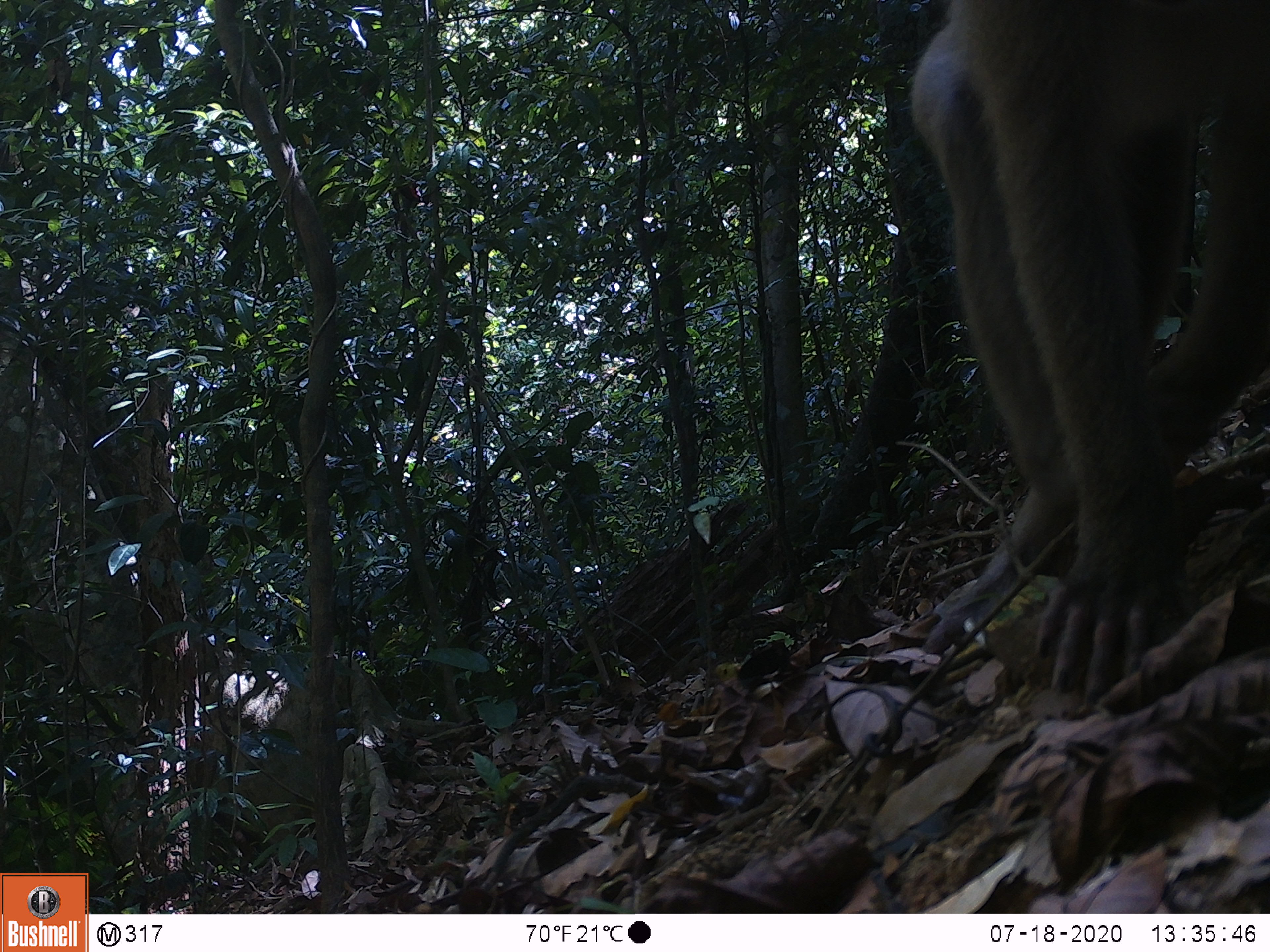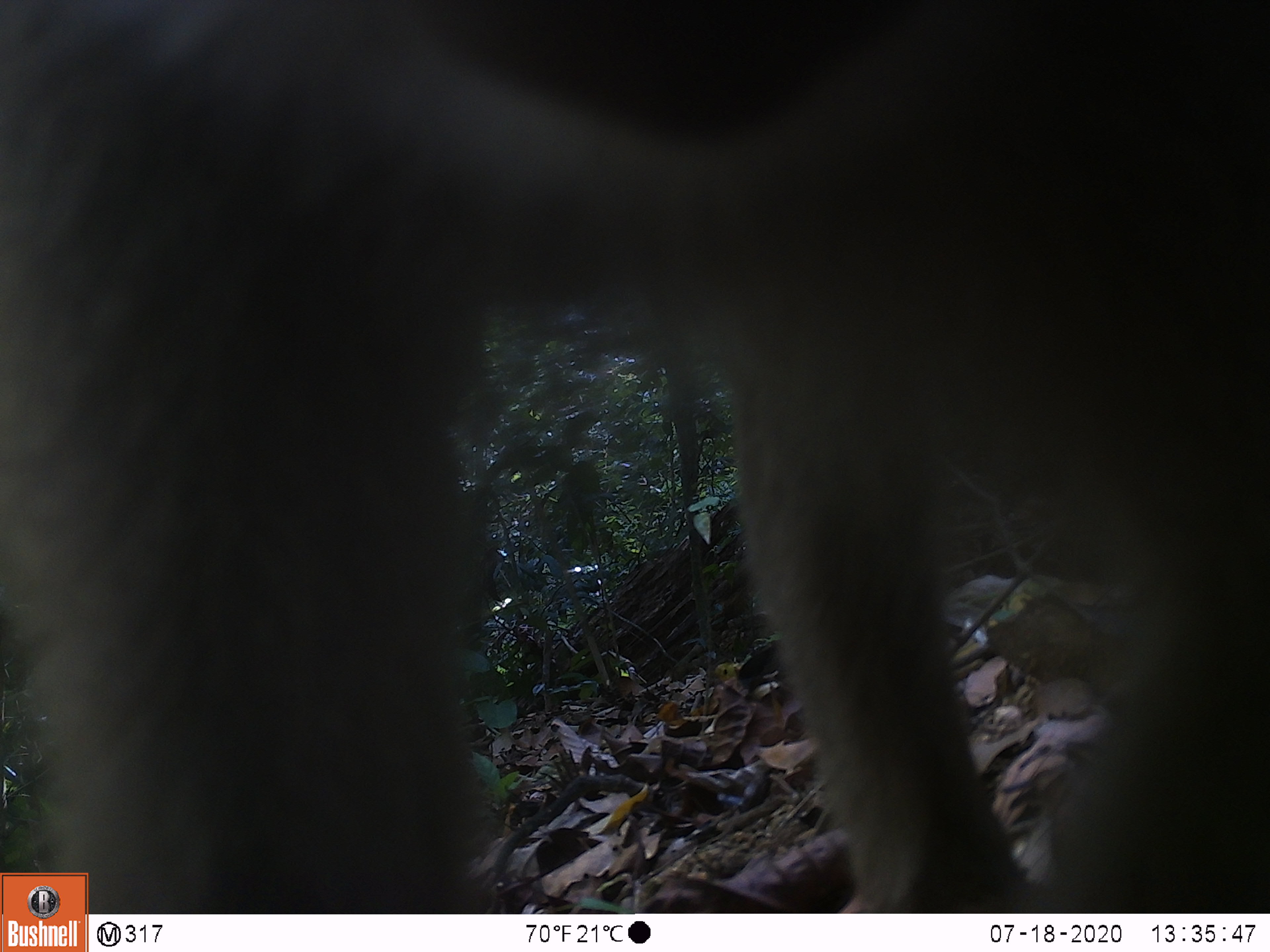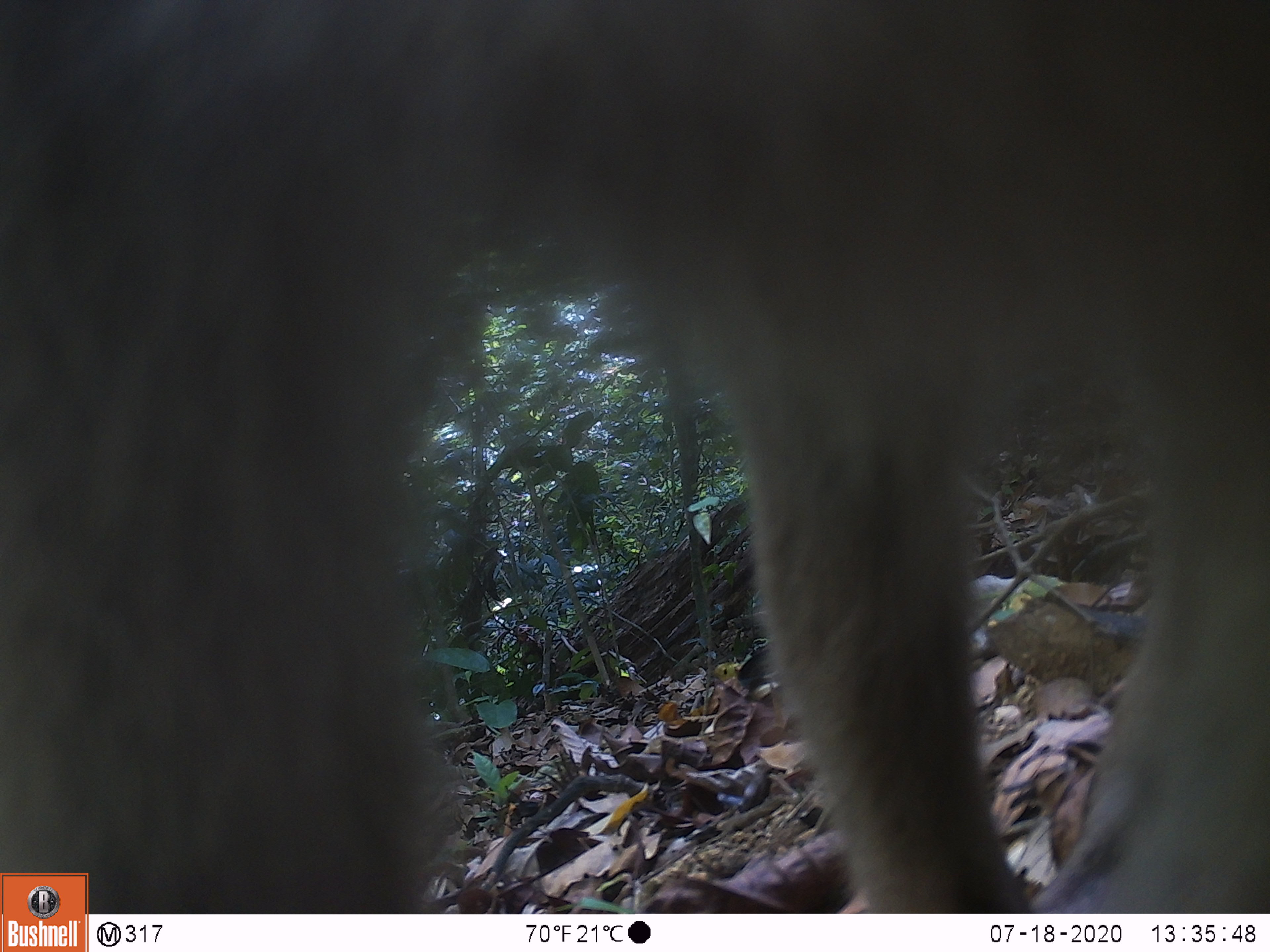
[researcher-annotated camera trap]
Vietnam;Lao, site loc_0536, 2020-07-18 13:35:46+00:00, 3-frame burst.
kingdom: Animalia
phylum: Chordata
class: Mammalia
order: Primates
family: Cercopithecidae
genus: Macaca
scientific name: Macaca nemestrina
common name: pig-tailed macaque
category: pig tailed macaque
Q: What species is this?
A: Pig tailed macaque (pig-tailed macaque) (Macaca nemestrina).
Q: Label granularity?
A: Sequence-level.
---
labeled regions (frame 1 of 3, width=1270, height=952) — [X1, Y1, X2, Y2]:
pig tailed macaque: [901, 3, 1268, 713]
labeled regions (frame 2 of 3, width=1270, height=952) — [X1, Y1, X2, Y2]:
pig tailed macaque: [0, 0, 1267, 911]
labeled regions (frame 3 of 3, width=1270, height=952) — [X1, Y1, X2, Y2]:
pig tailed macaque: [0, 0, 1267, 910]